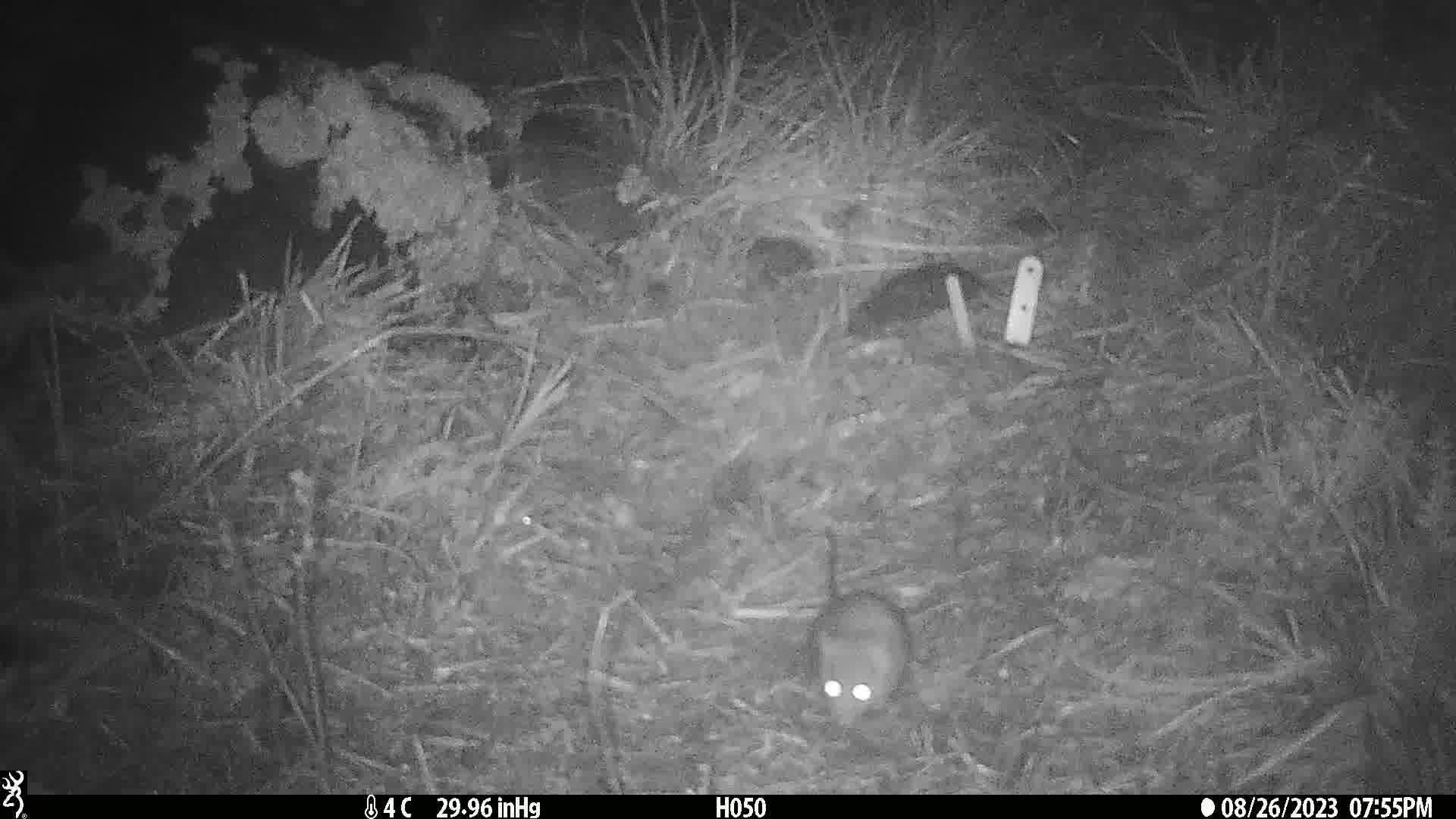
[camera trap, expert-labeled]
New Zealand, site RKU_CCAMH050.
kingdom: Animalia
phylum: Chordata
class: Mammalia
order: Rodentia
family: Muridae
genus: Rattus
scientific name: Rattus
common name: rat